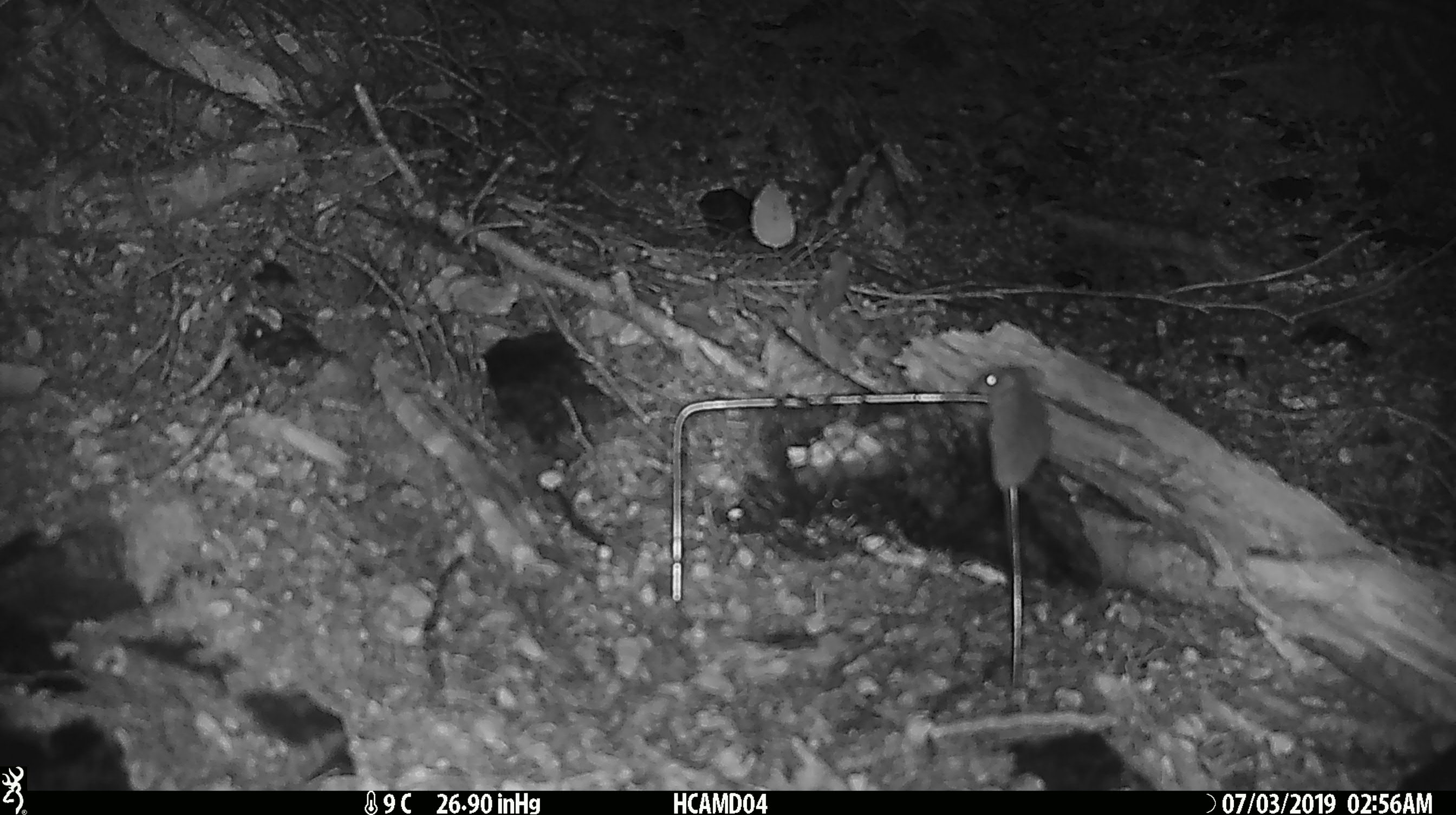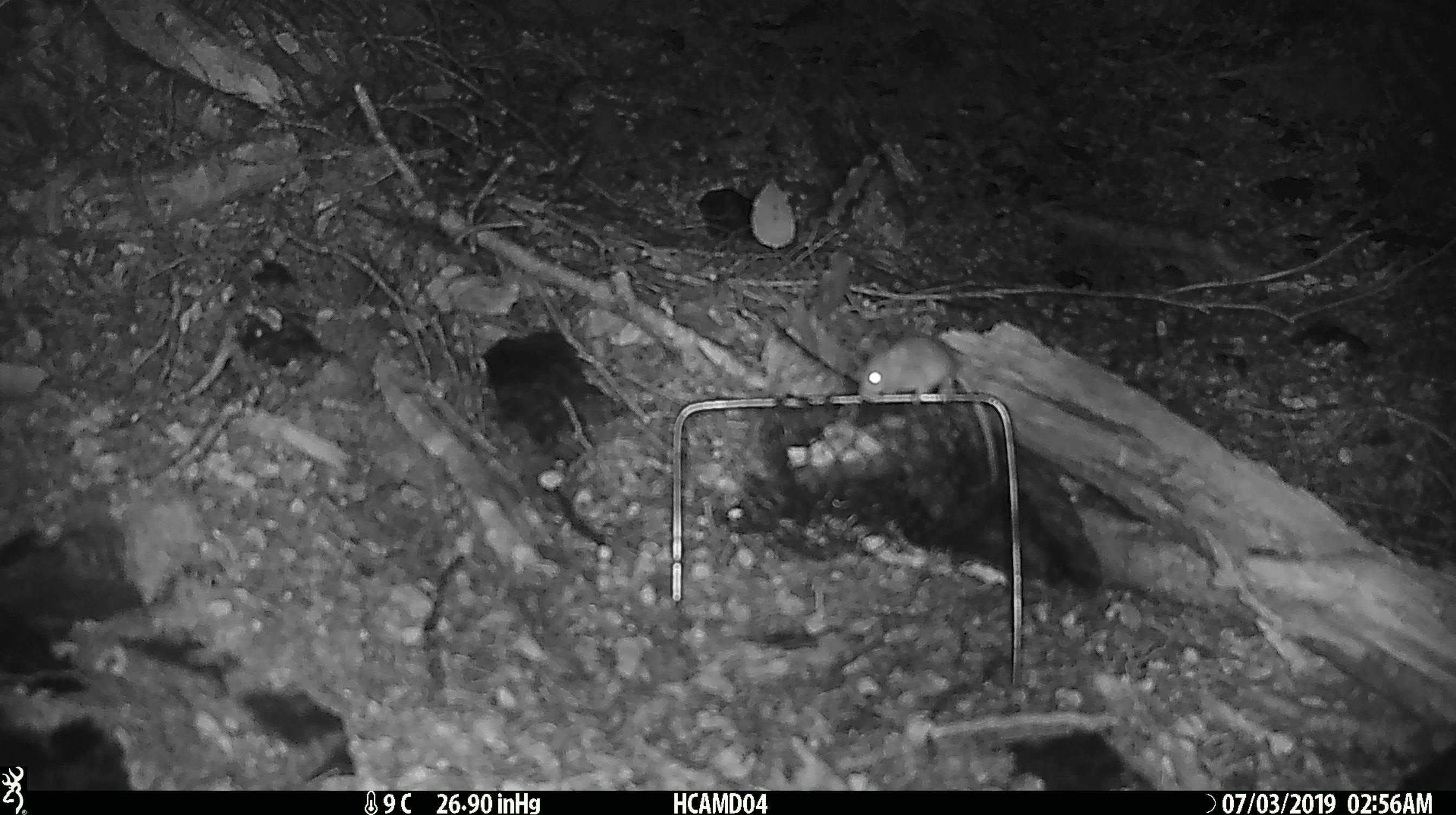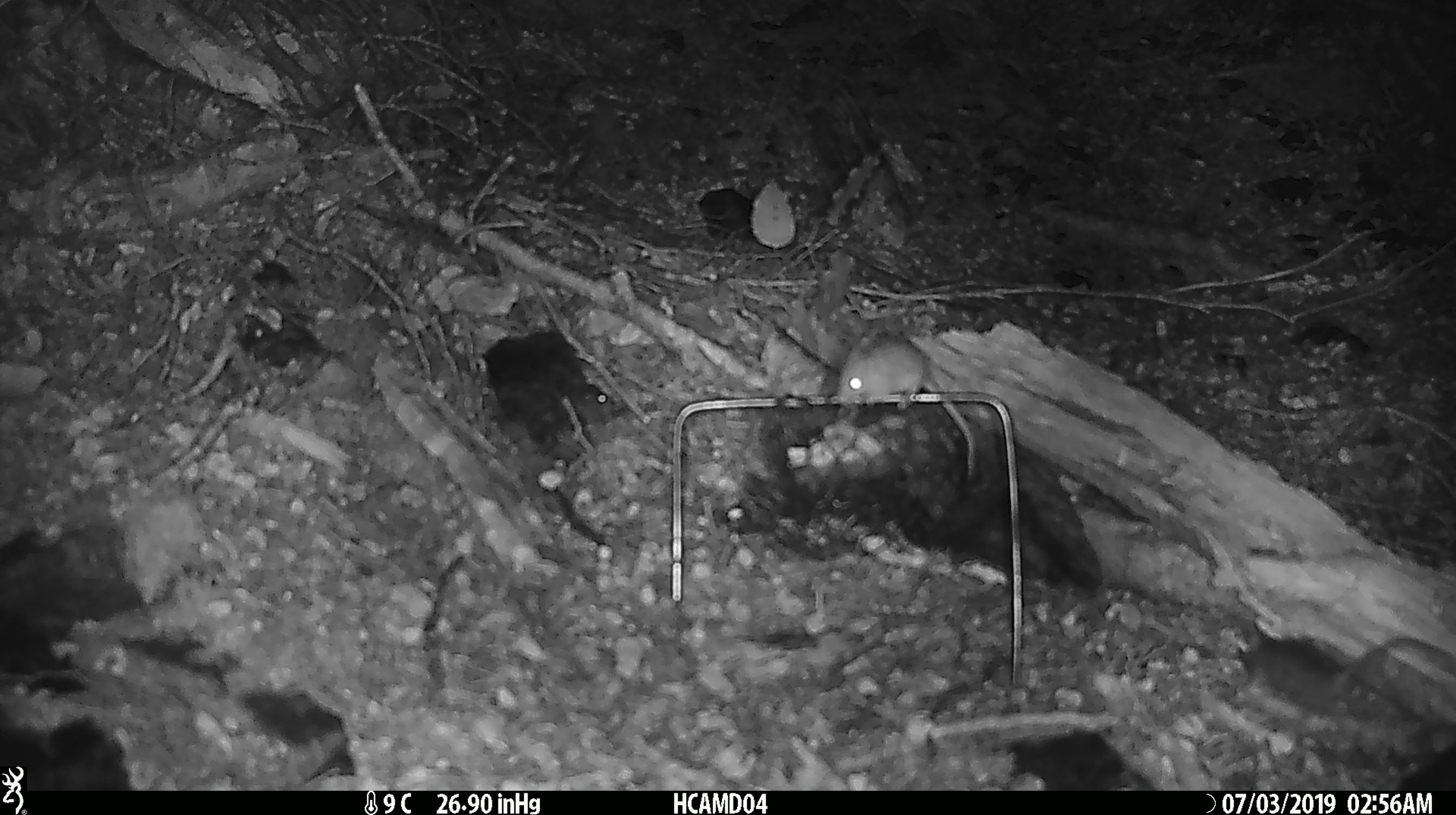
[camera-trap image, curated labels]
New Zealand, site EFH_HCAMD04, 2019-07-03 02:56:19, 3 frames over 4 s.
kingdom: Animalia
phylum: Chordata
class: Mammalia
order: Rodentia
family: Muridae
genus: Mus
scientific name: Mus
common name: mouse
Mouse (Mus).